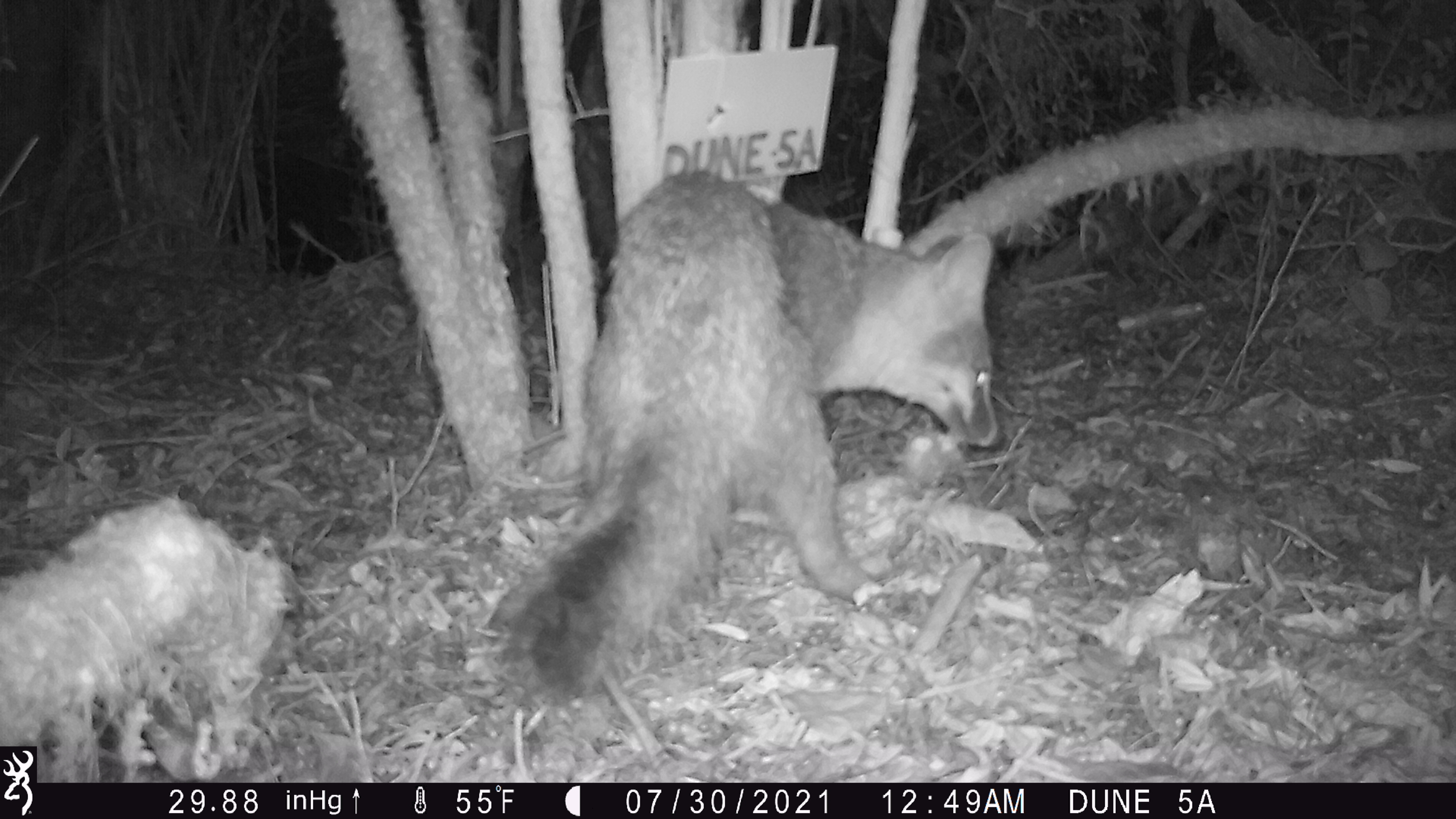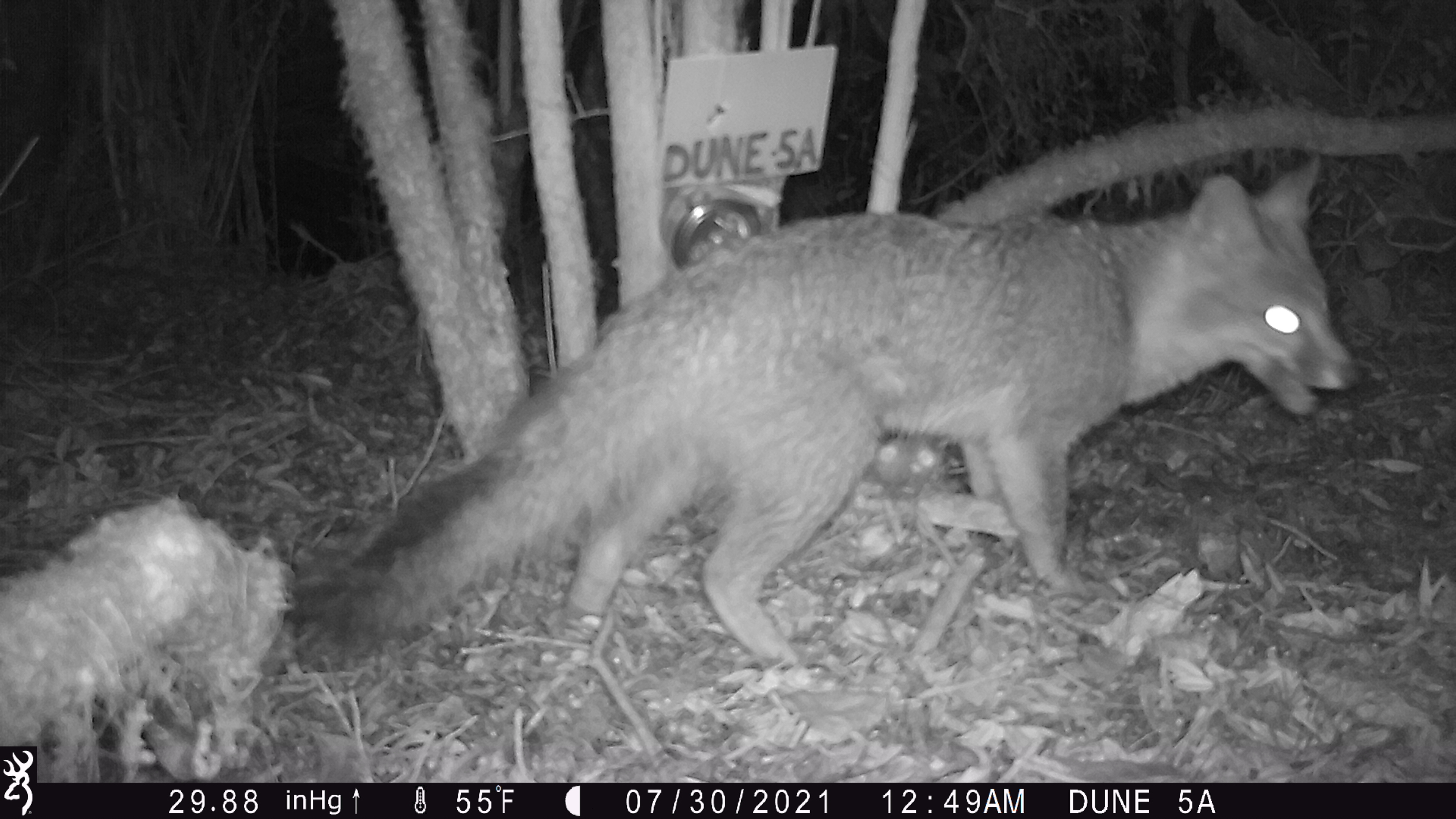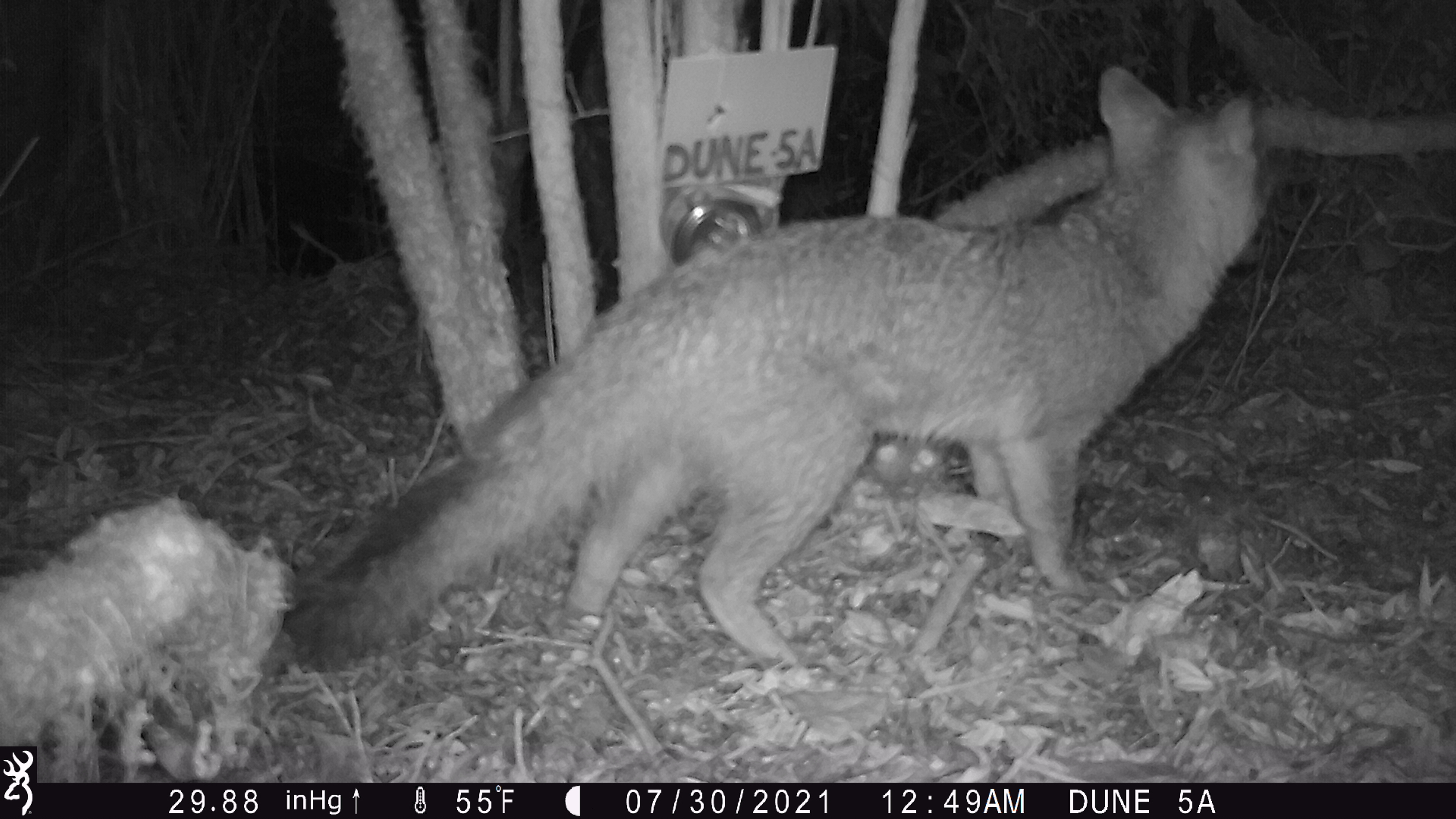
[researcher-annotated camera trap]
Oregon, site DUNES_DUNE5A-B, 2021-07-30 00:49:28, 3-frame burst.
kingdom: Animalia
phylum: Chordata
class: Mammalia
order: Carnivora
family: Canidae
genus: Urocyon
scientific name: Urocyon cinereoargenteus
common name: gray fox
Gray fox (Urocyon cinereoargenteus).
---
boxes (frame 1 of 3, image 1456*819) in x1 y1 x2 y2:
gray fox: 485 162 1021 715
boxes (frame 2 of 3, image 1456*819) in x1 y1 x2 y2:
gray fox: 327 152 1365 676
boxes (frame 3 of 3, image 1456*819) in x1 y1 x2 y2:
gray fox: 254 57 1294 681